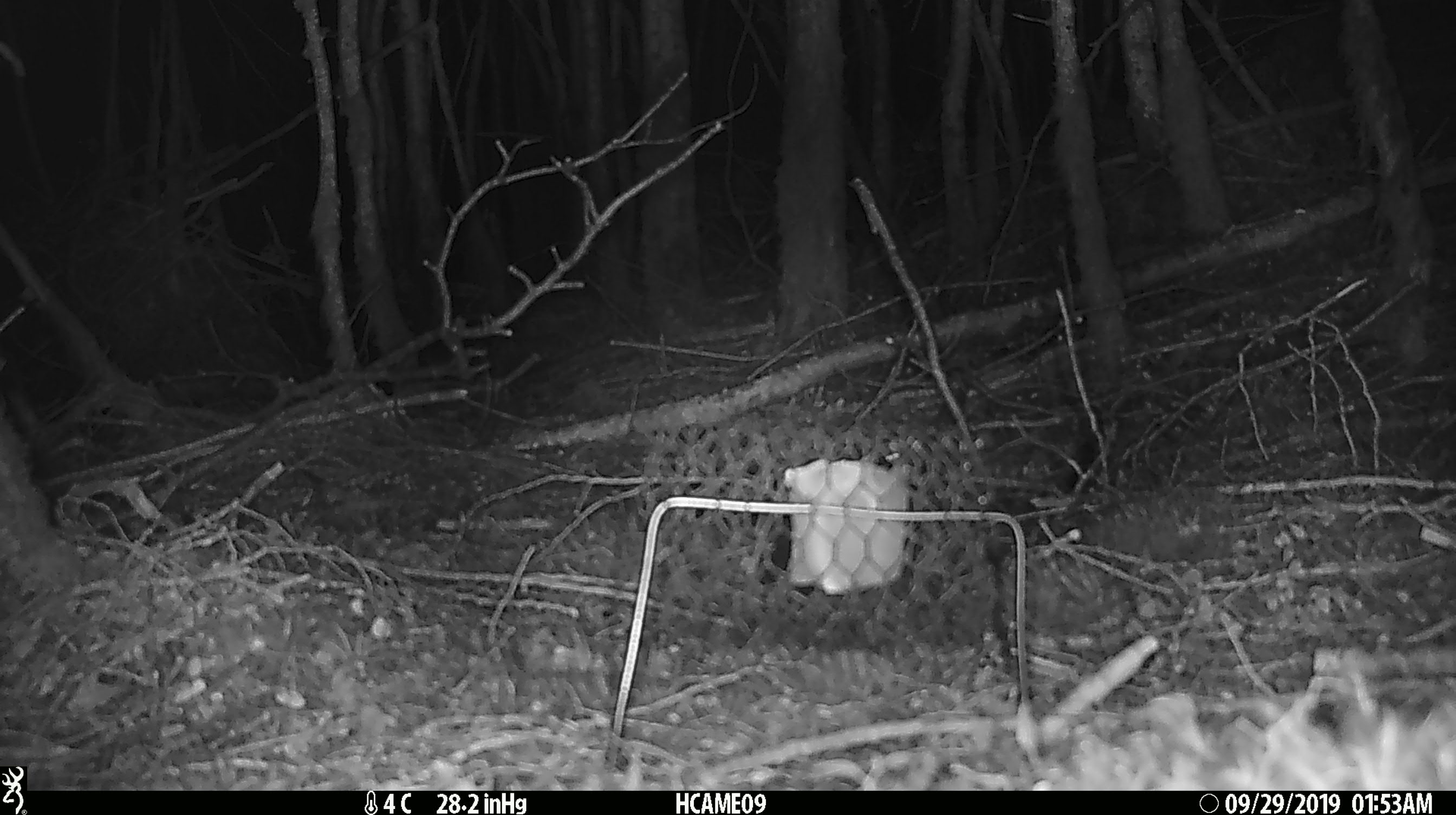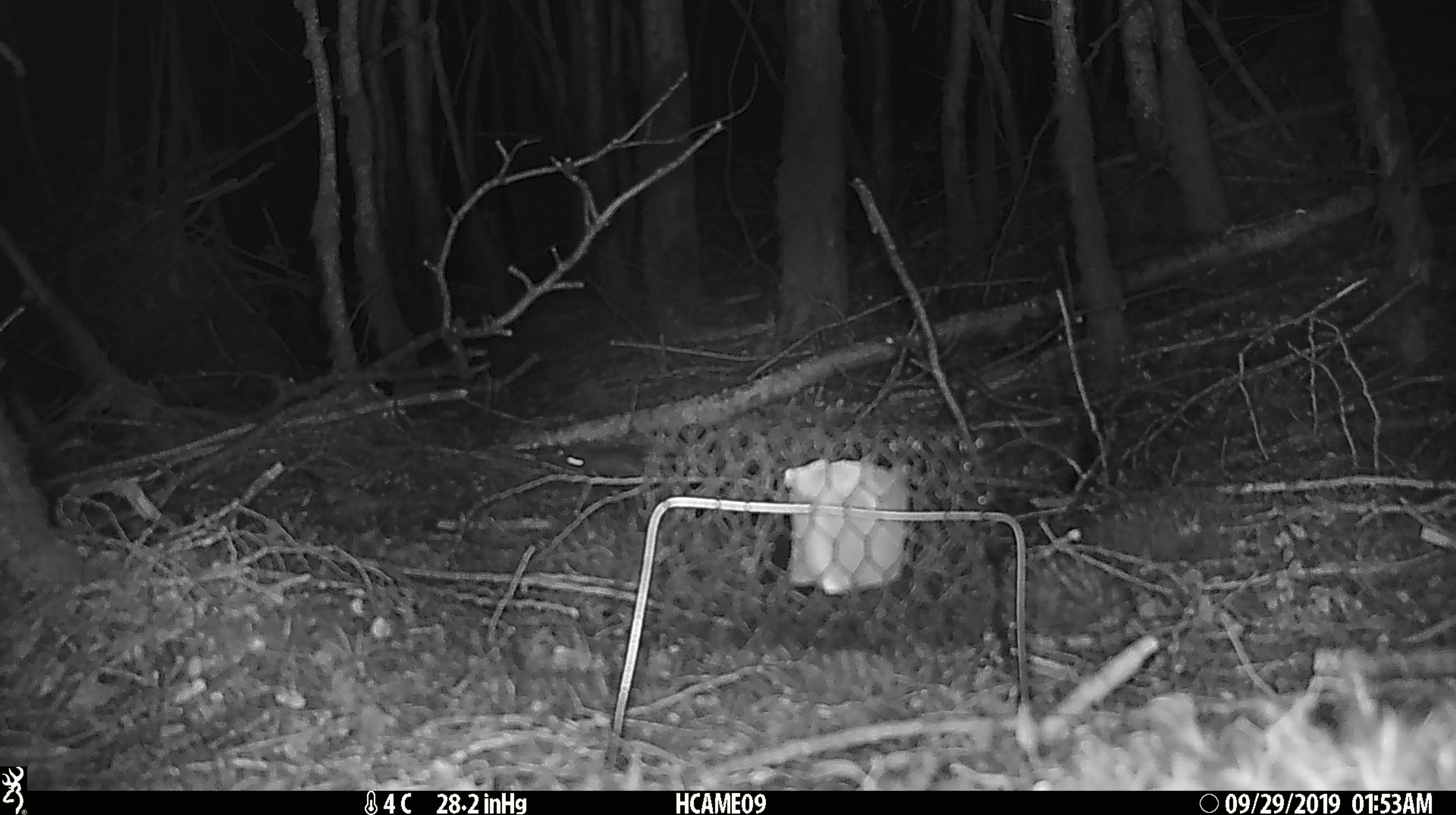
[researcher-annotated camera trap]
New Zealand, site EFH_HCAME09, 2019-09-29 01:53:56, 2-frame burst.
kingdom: Animalia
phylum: Chordata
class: Mammalia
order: Rodentia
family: Muridae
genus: Mus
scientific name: Mus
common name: mouse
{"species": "mouse (Mus)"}